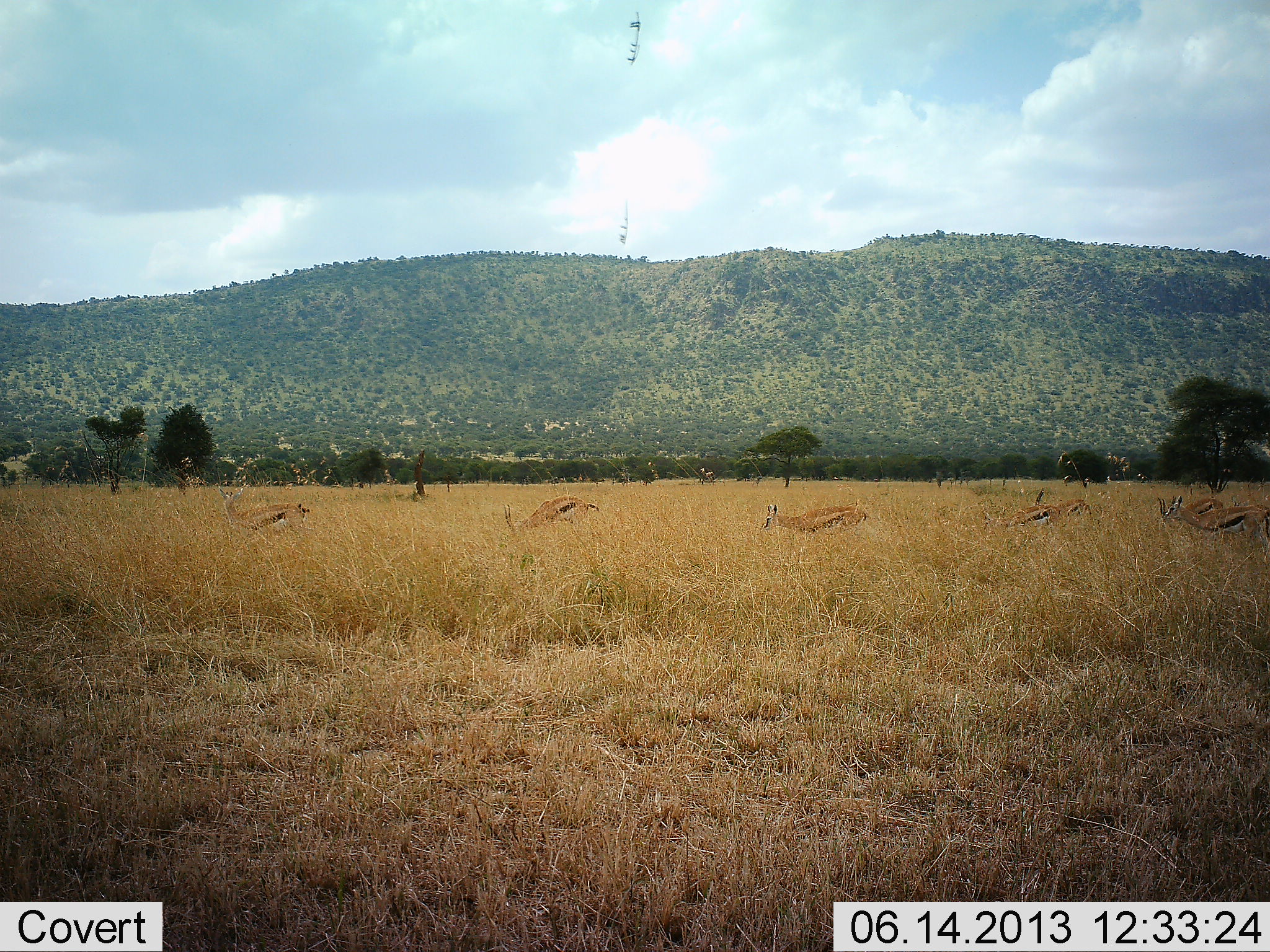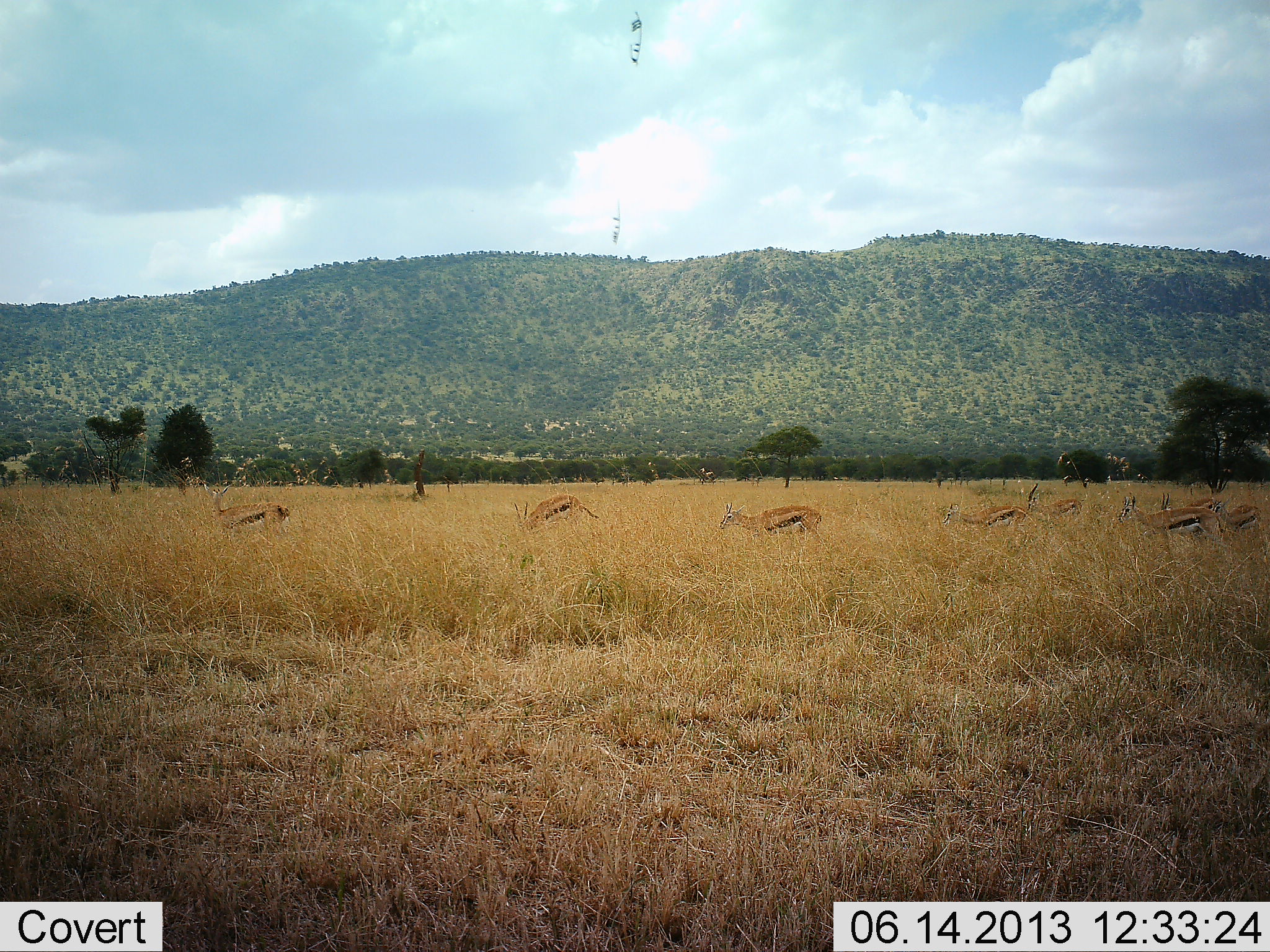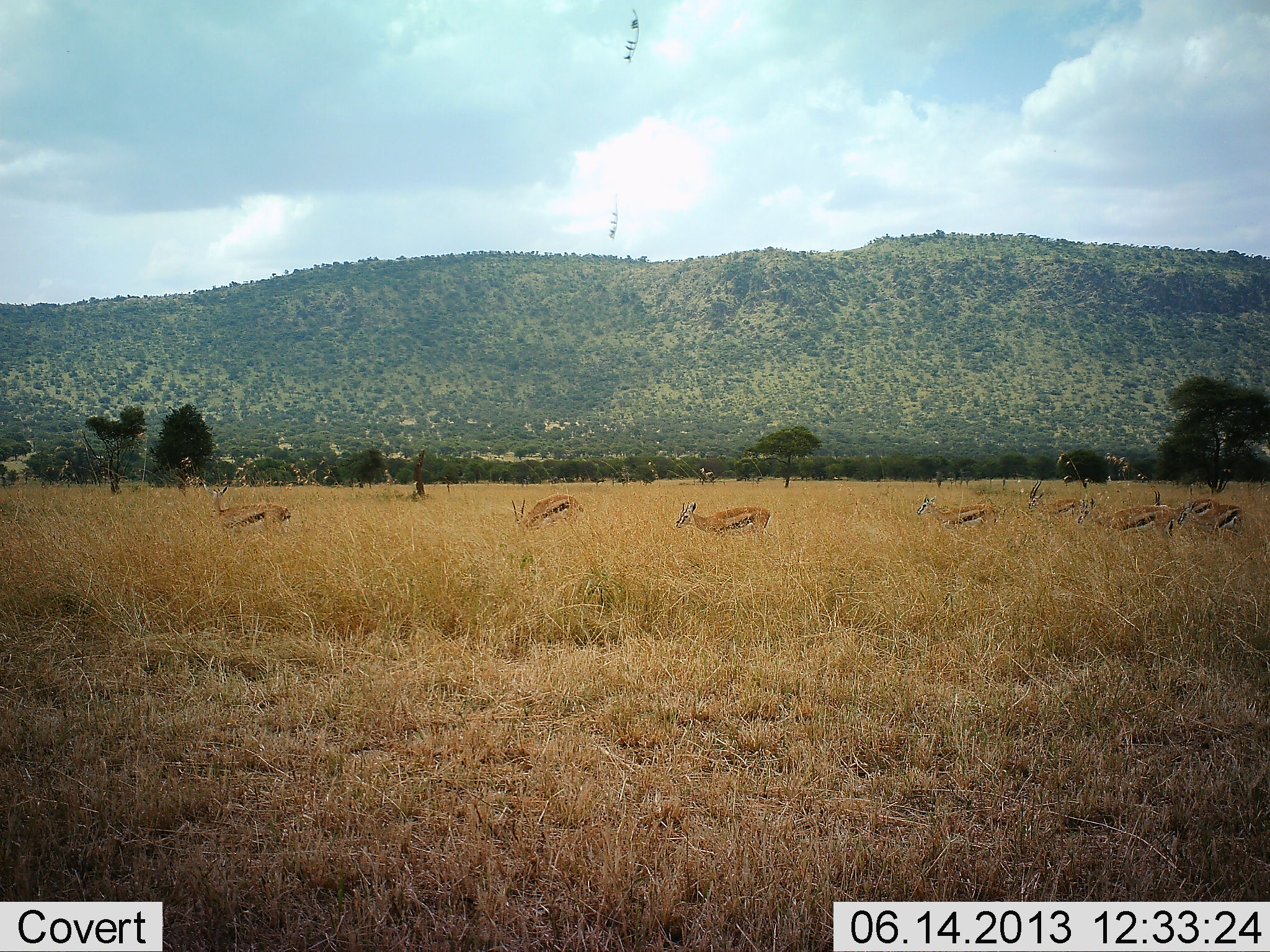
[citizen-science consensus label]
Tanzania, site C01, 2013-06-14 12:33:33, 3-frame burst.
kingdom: Animalia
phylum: Chordata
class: Mammalia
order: Artiodactyla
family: Bovidae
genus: Eudorcas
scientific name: Eudorcas thomsonii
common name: thomson's gazelle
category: gazellethomsons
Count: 8.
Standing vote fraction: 27%.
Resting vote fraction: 9%.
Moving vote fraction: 82%.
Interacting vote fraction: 9%.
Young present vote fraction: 9%.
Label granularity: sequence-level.